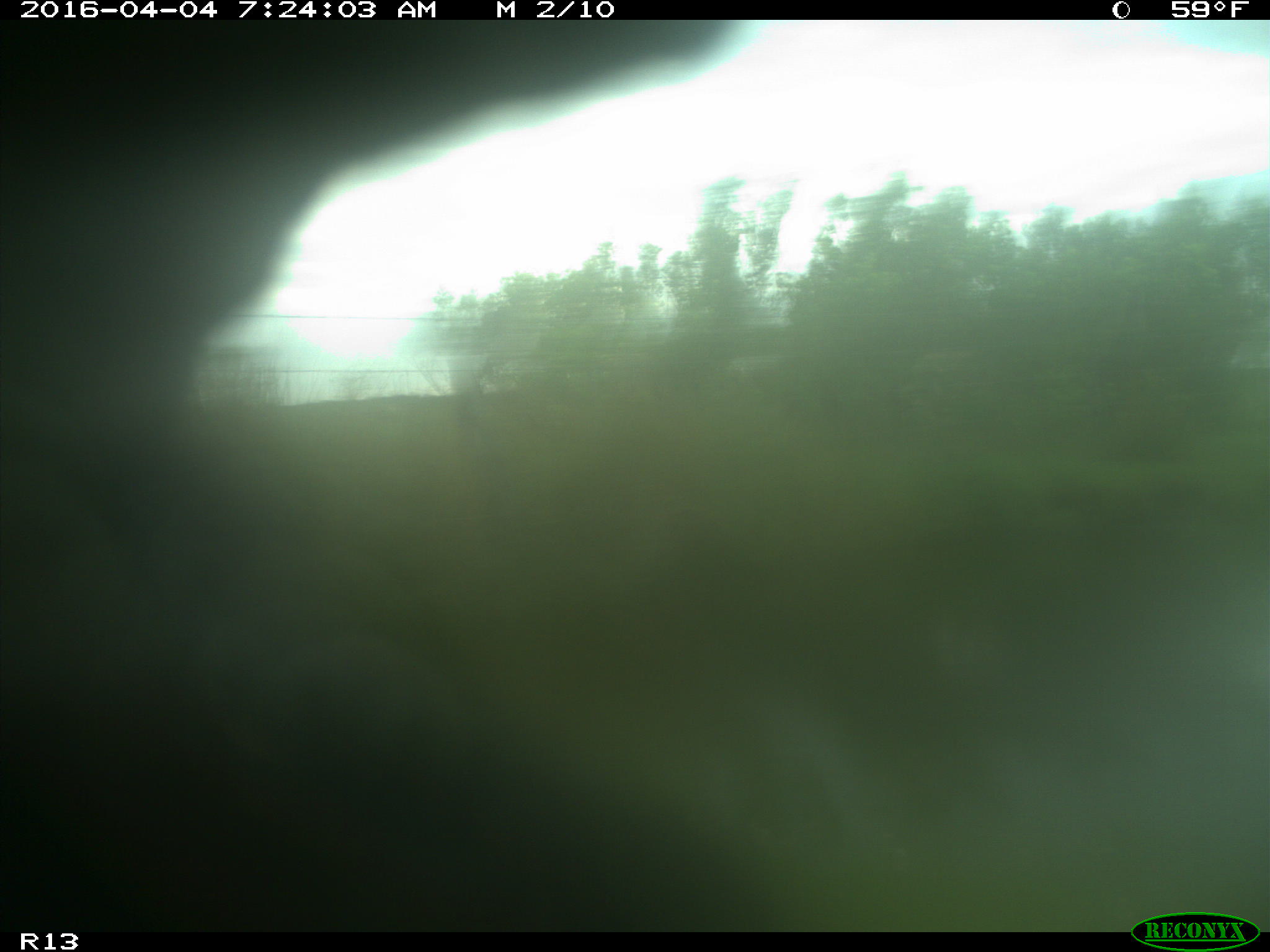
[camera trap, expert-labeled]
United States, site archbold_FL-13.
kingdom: Animalia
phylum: Chordata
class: Mammalia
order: Artiodactyla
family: Bovidae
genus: Bos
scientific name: Bos taurus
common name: domestic cow